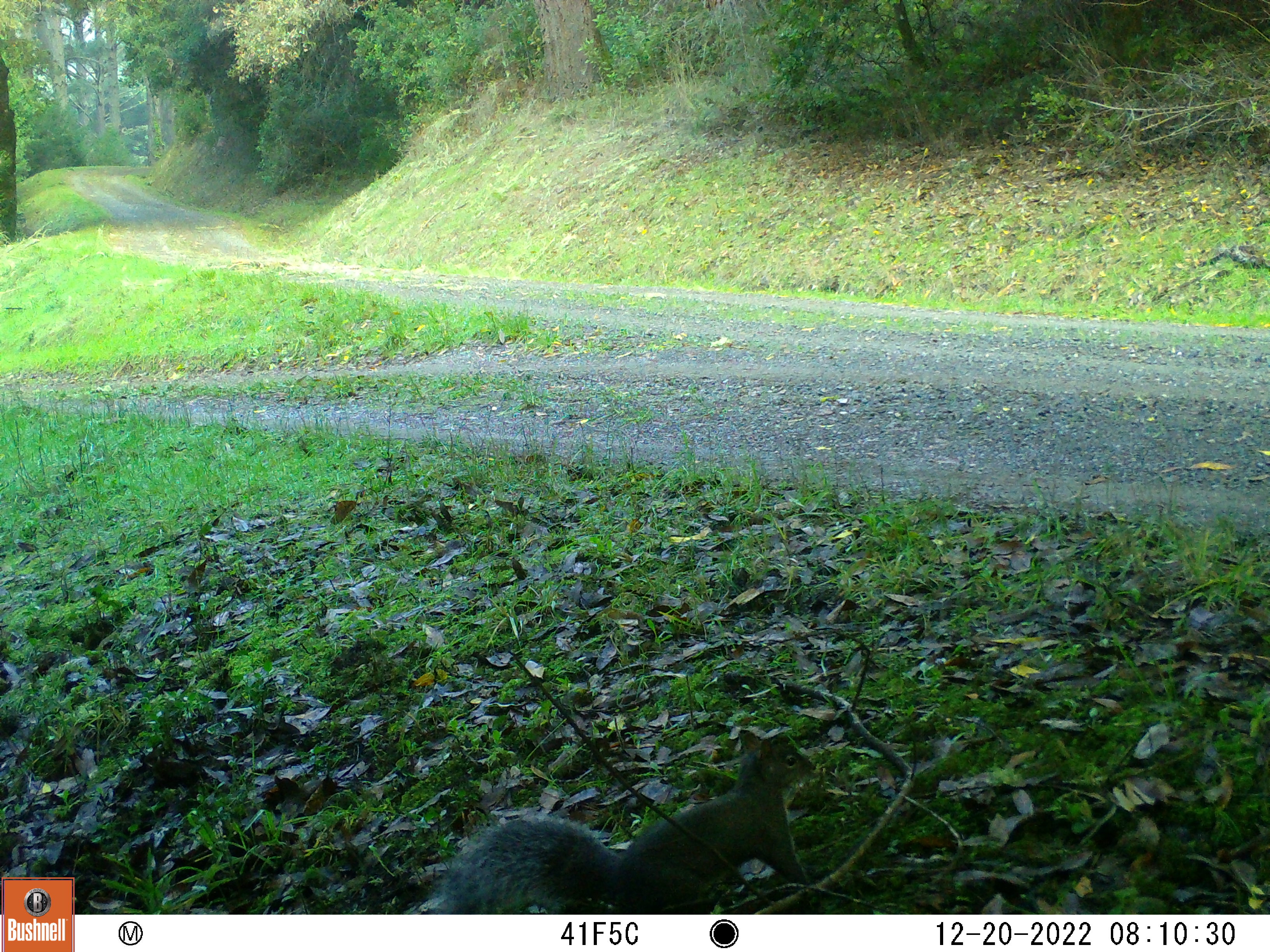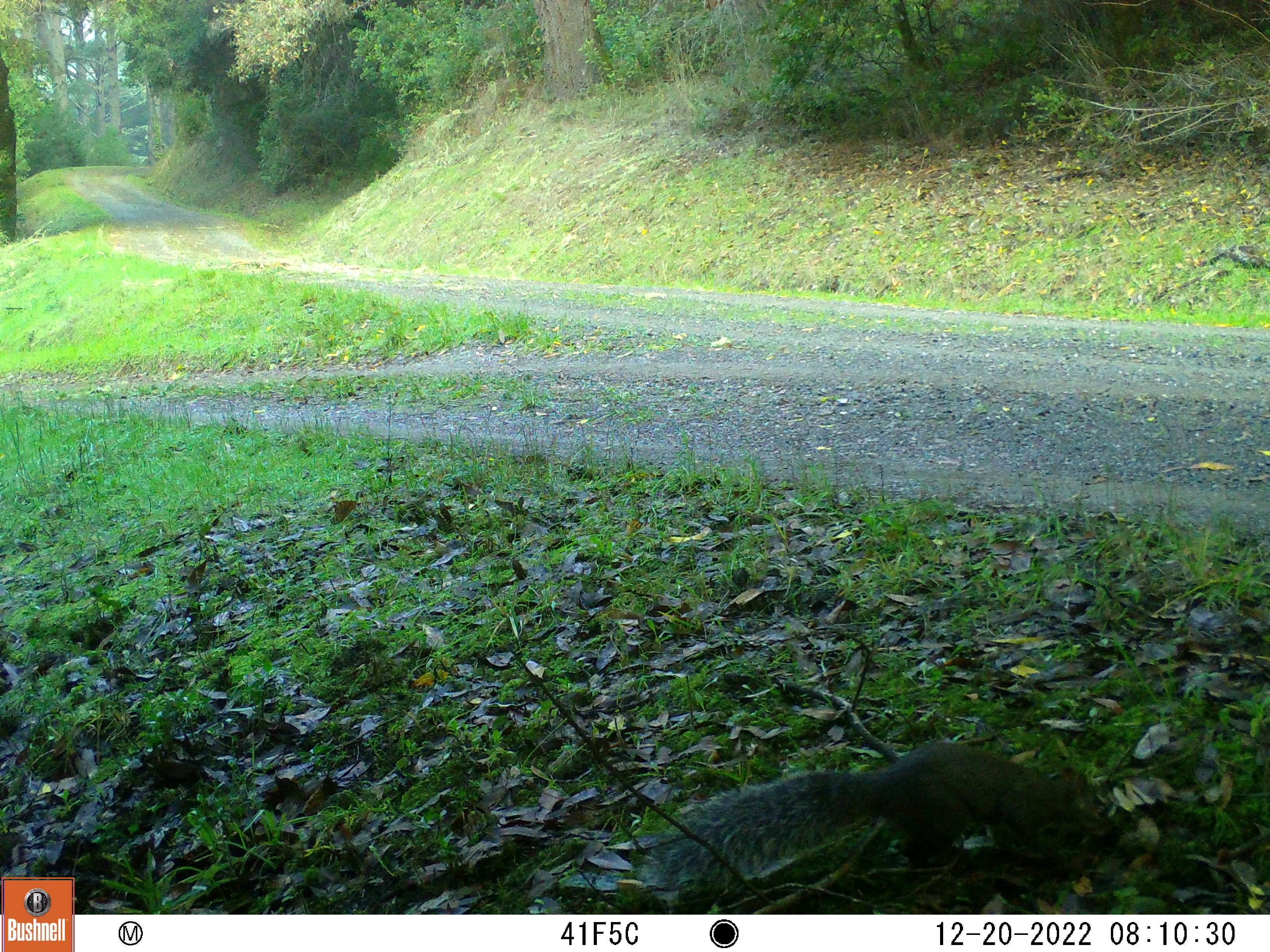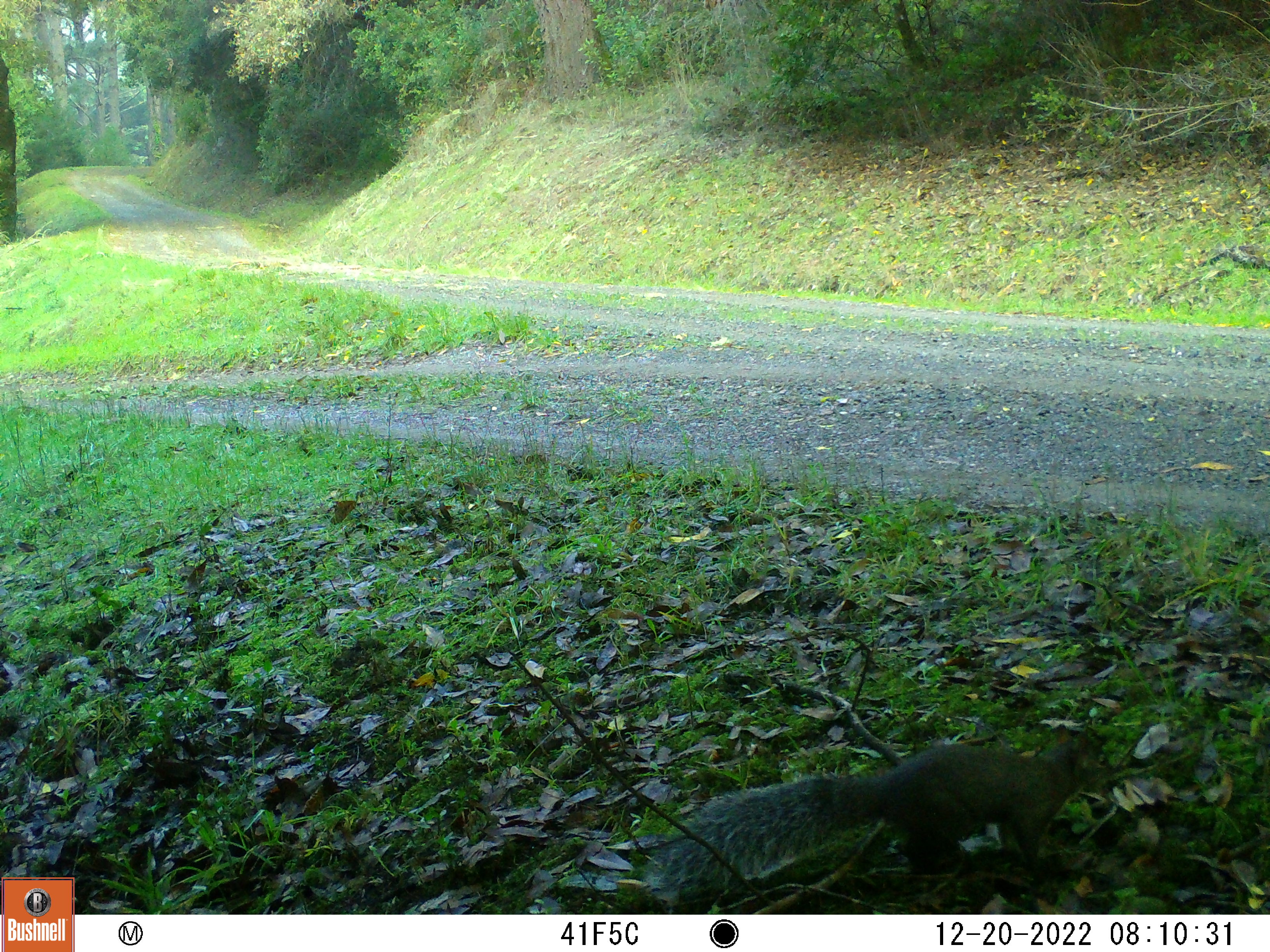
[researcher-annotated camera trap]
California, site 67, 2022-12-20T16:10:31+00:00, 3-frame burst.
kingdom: Animalia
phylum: Chordata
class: Aves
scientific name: Aves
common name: bird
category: unknown bird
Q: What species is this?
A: Unknown bird (bird) (Aves).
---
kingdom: Animalia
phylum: Chordata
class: Mammalia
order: Rodentia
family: Sciuridae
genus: Sciurus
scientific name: Sciurus griseus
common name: western gray squirrel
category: western grey squirrel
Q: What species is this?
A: Western grey squirrel (western gray squirrel) (Sciurus griseus).